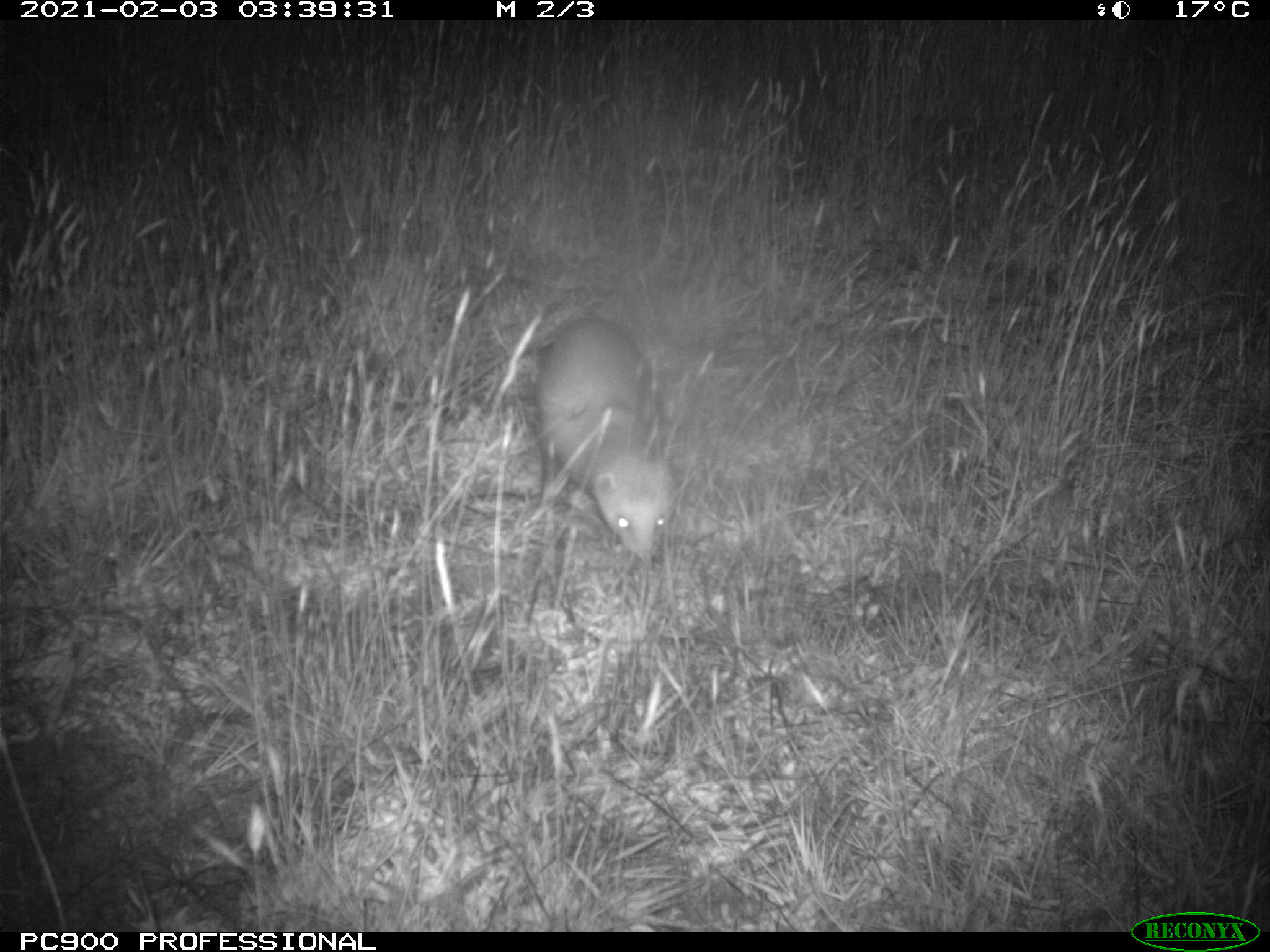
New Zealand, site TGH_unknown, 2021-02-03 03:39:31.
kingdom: Animalia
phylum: Chordata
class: Mammalia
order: Carnivora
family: Mustelidae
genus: Mustela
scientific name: Mustela furo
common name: ferret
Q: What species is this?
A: Ferret (Mustela furo).